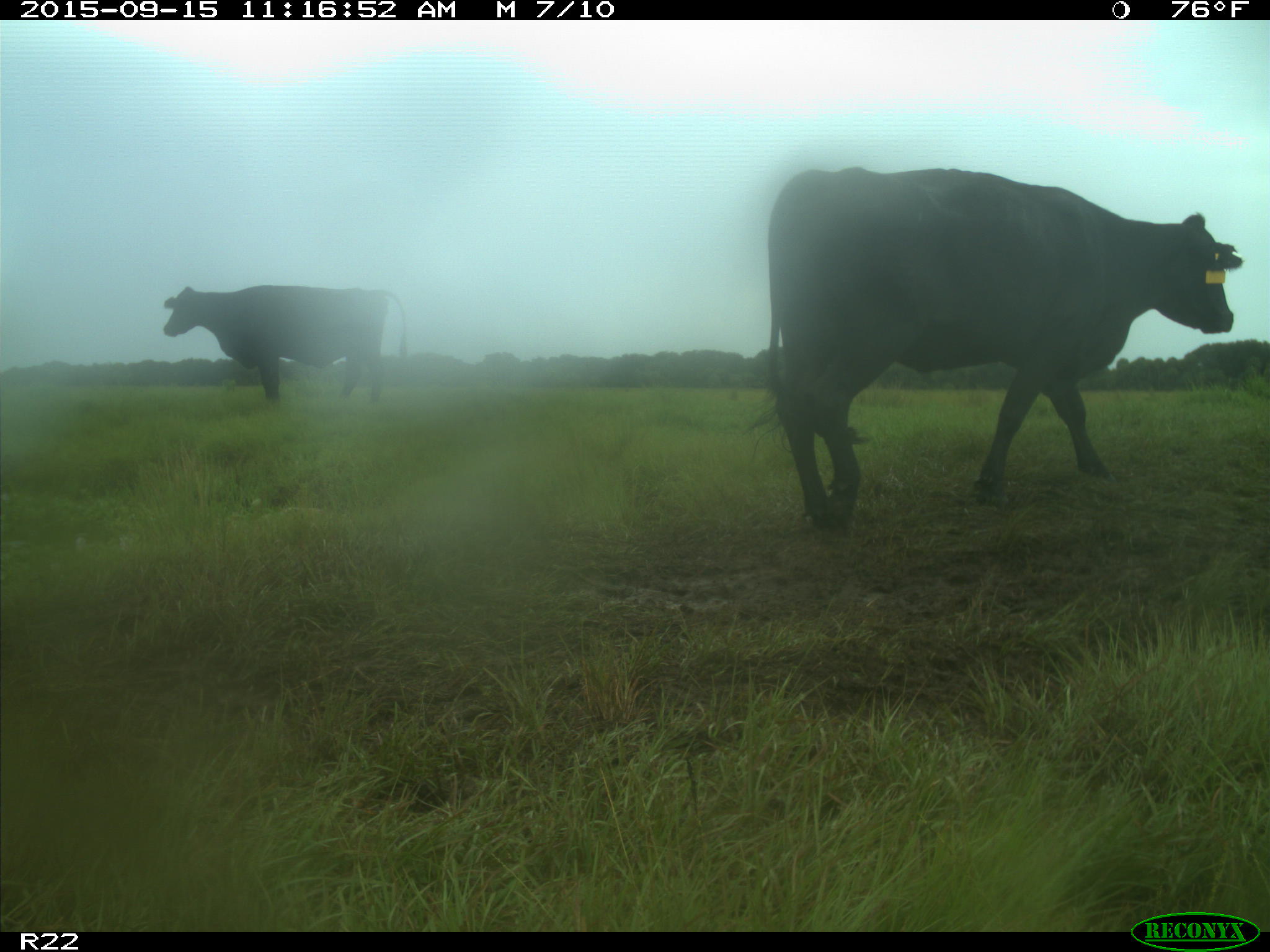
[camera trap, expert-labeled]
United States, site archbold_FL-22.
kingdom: Animalia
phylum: Chordata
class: Mammalia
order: Artiodactyla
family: Bovidae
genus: Bos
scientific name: Bos taurus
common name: domestic cow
Bos taurus (domestic cow).